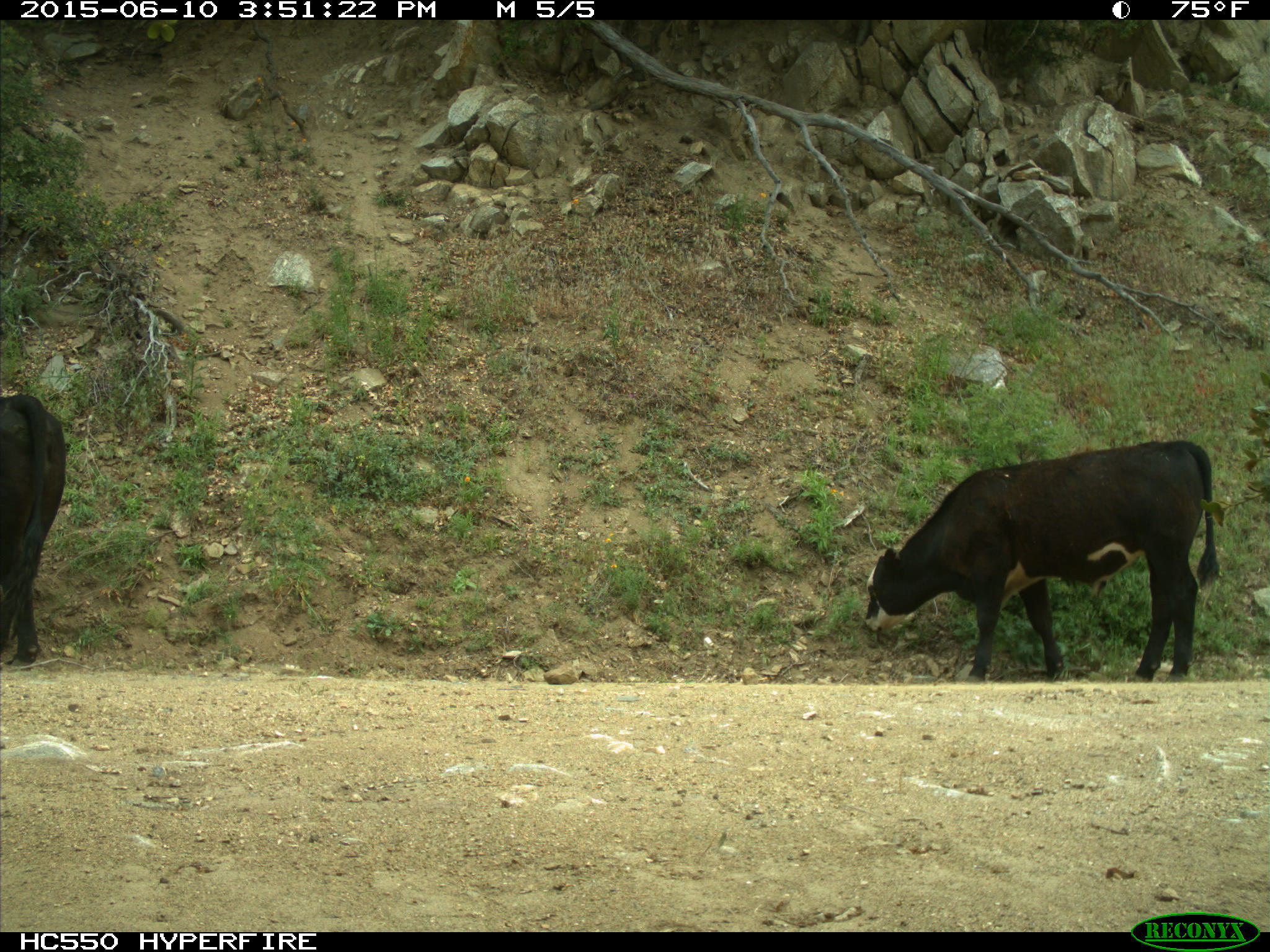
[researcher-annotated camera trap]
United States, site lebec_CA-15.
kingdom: Animalia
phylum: Chordata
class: Mammalia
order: Artiodactyla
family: Bovidae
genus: Bos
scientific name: Bos taurus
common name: domestic cow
Bos taurus (domestic cow).